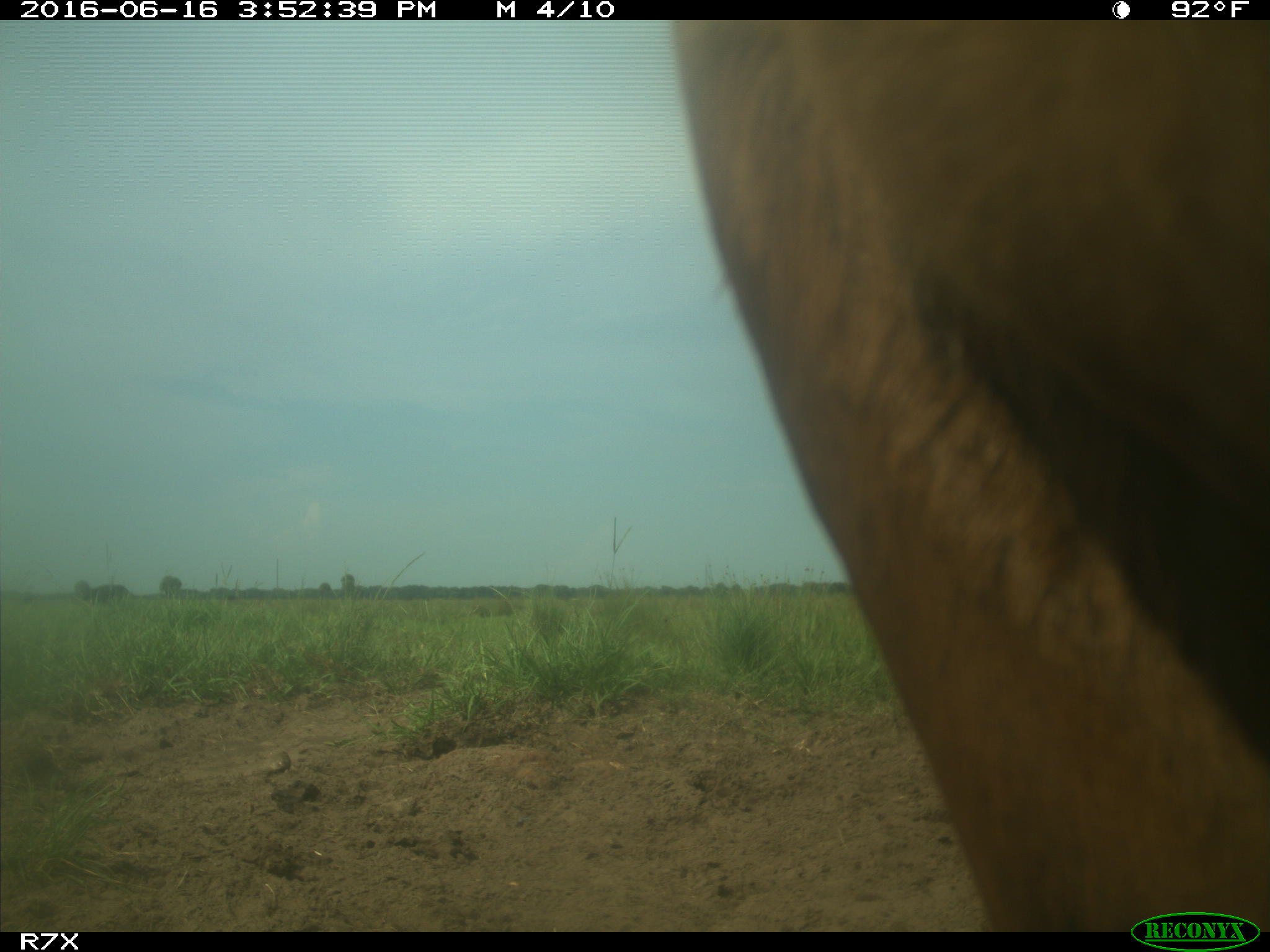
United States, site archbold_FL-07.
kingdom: Animalia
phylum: Chordata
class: Mammalia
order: Artiodactyla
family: Bovidae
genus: Bos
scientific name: Bos taurus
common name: domestic cow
Bos taurus (domestic cow).